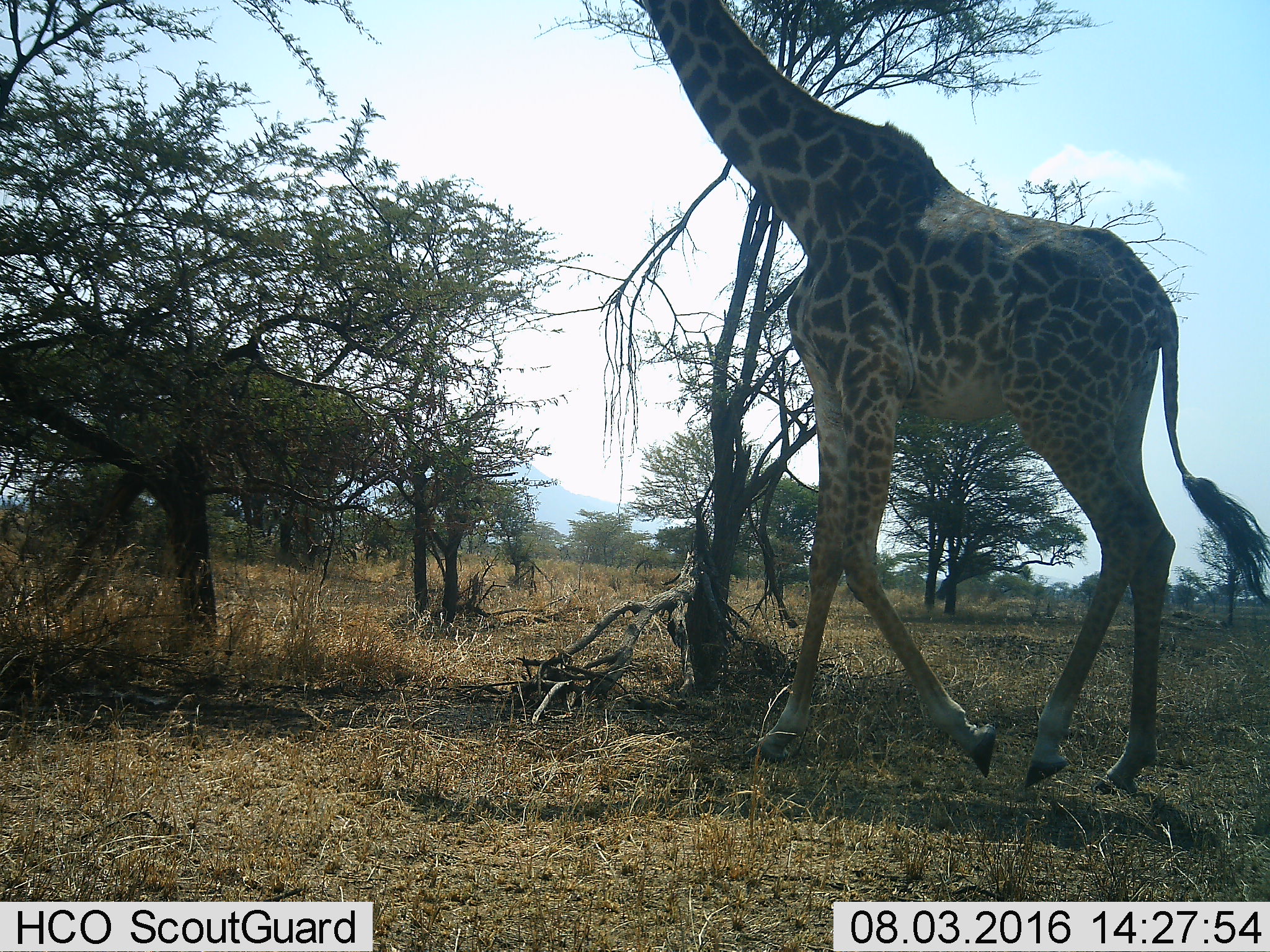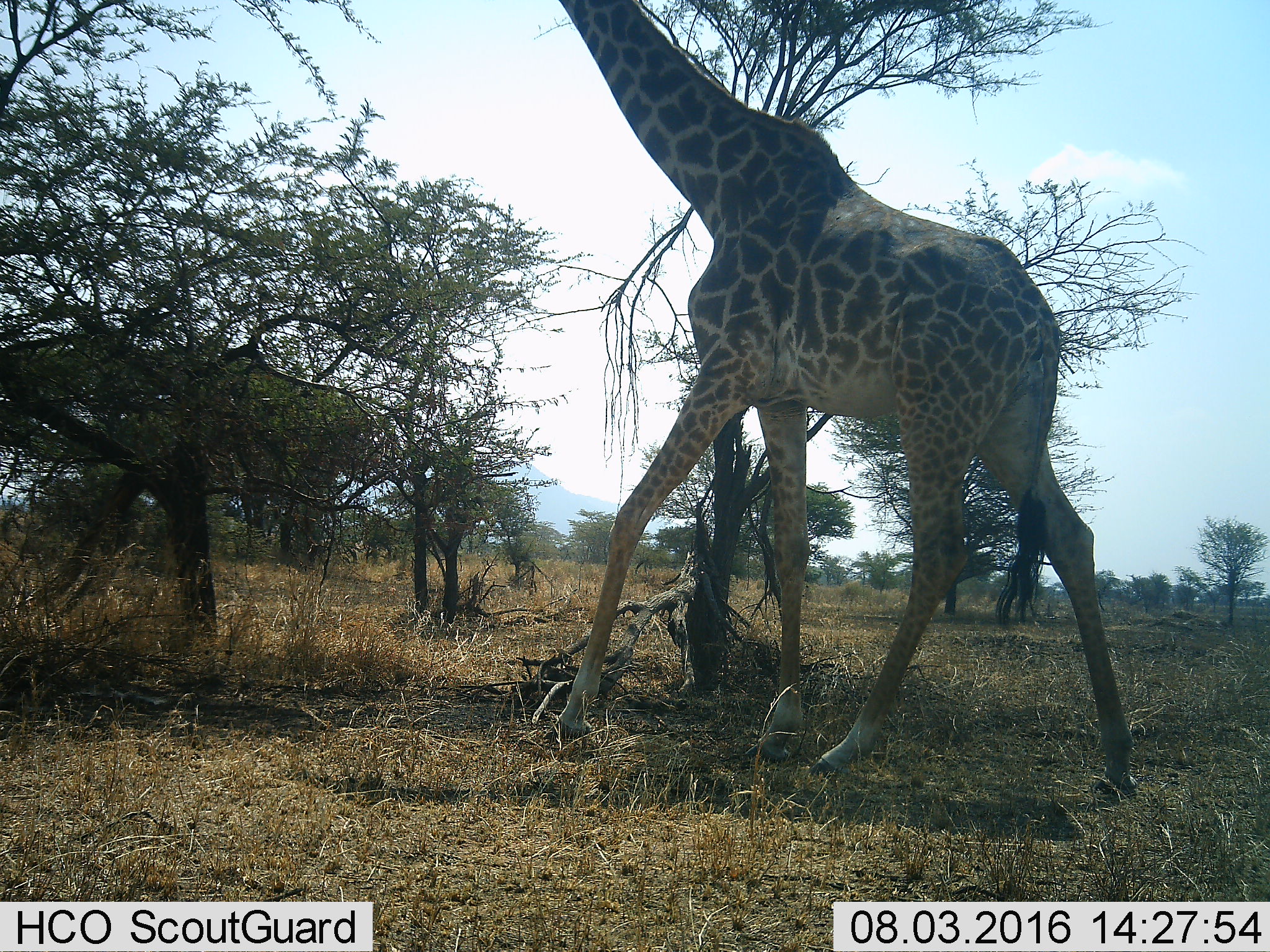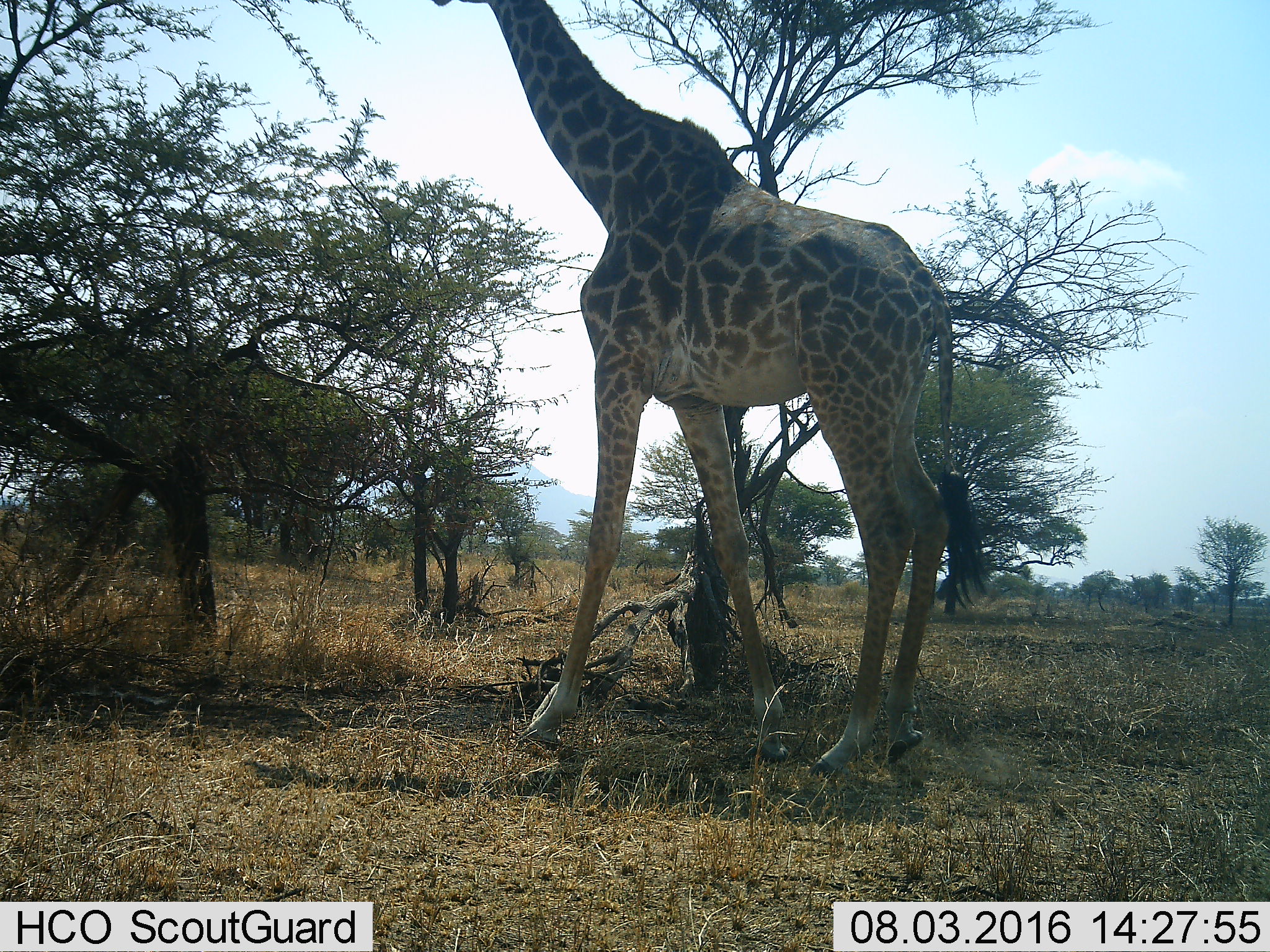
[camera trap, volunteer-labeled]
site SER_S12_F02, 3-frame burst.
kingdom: Animalia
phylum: Chordata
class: Mammalia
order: Artiodactyla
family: Giraffidae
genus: Giraffa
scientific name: Giraffa camelopardalis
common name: giraffe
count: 1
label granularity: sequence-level